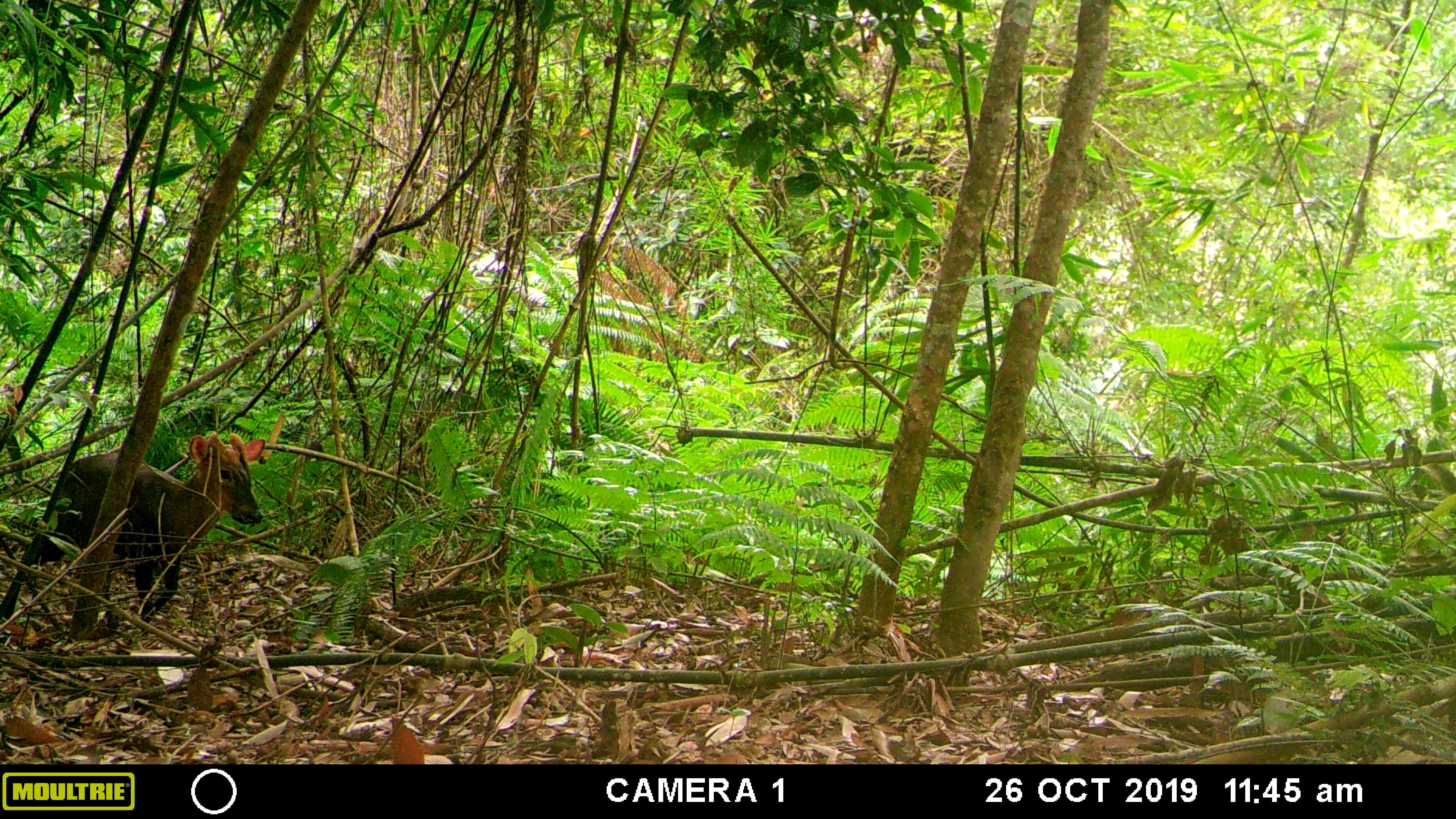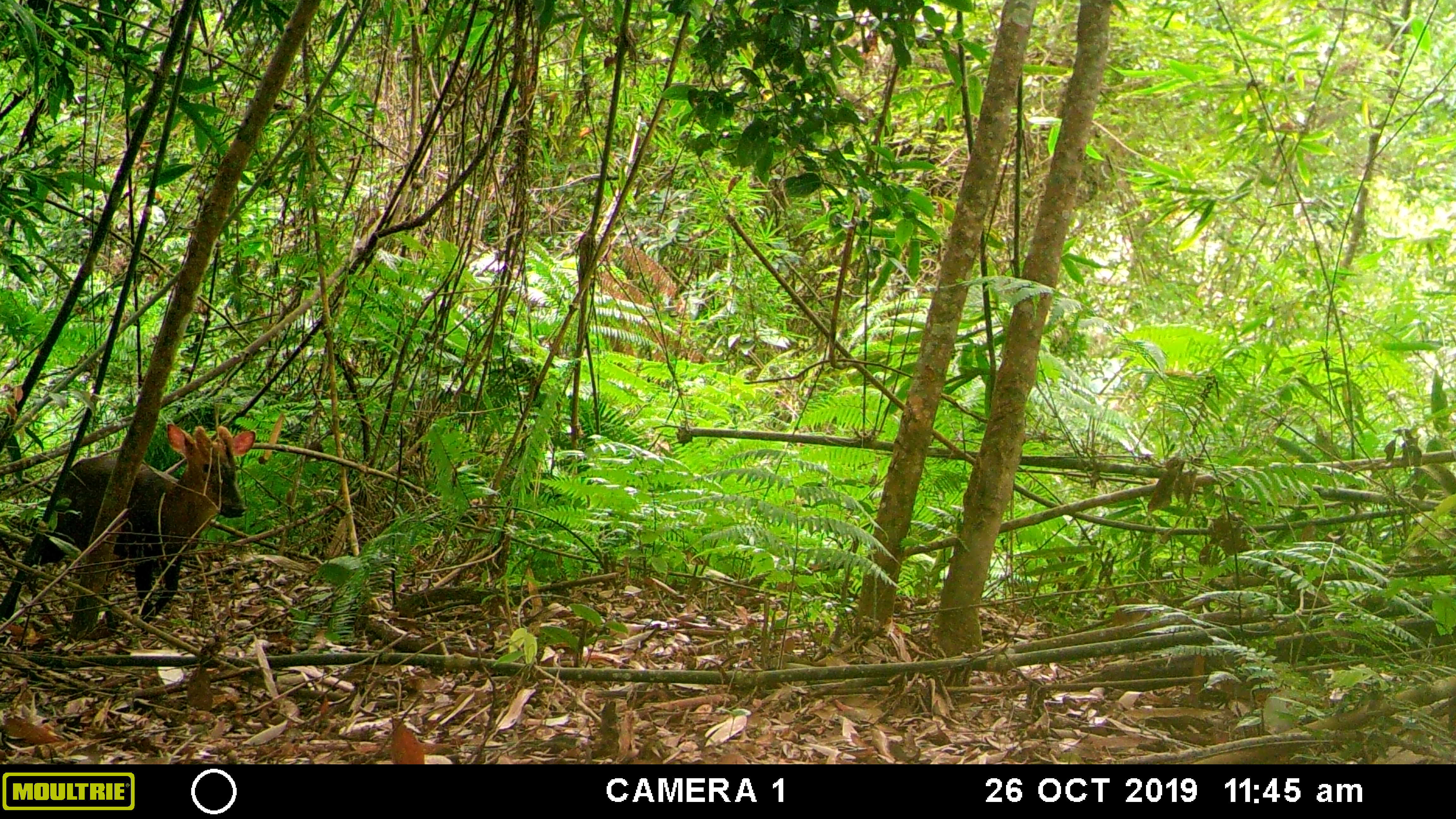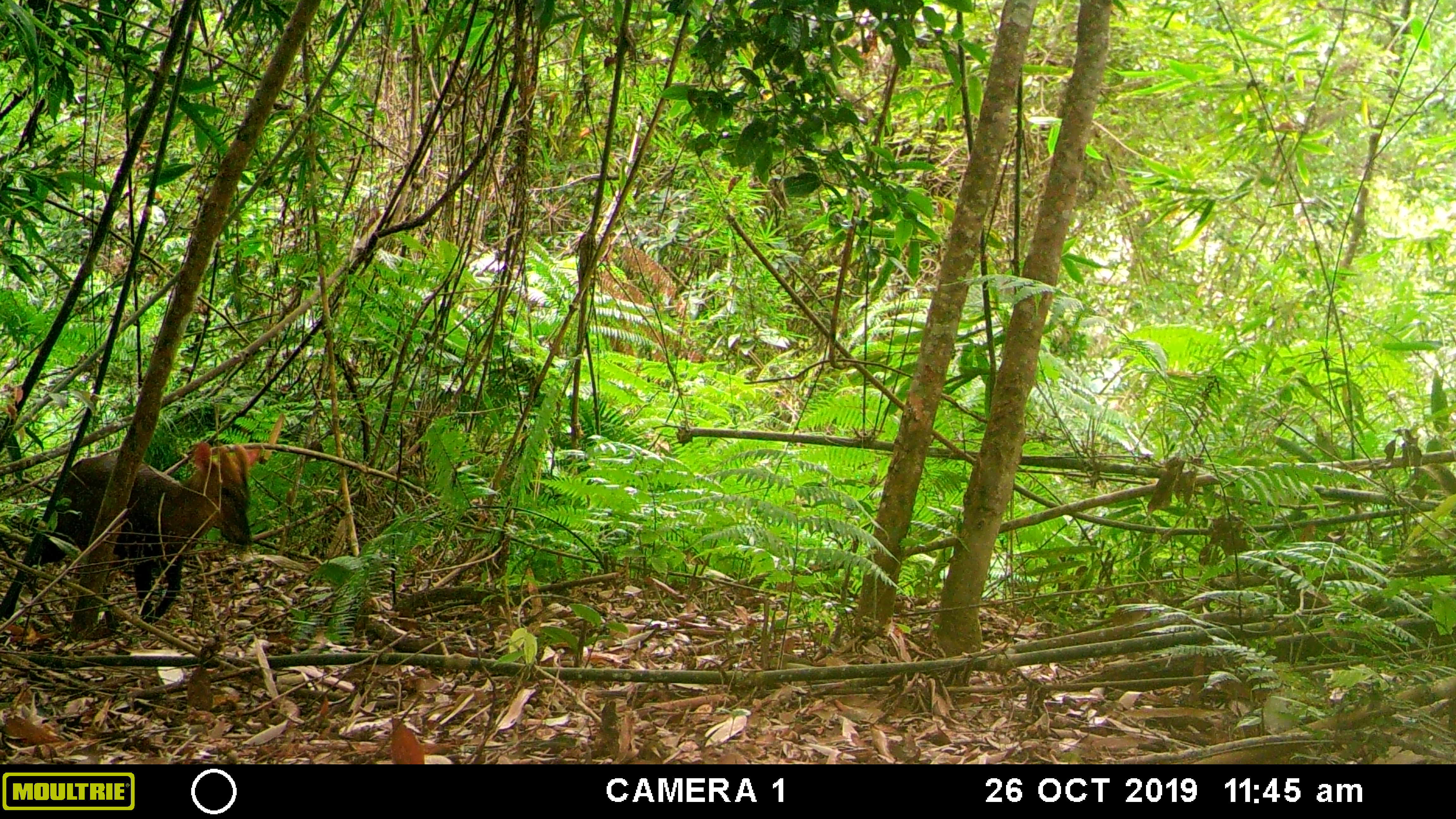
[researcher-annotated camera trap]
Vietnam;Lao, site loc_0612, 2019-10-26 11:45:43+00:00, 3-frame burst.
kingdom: Animalia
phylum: Chordata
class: Mammalia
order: Artiodactyla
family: Cervidae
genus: Muntiacus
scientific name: Muntiacus rooseveltorum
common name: roosevelt's muntjac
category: roosevelts muntjac group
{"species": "roosevelts muntjac group (roosevelt's muntjac) (Muntiacus rooseveltorum)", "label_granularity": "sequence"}